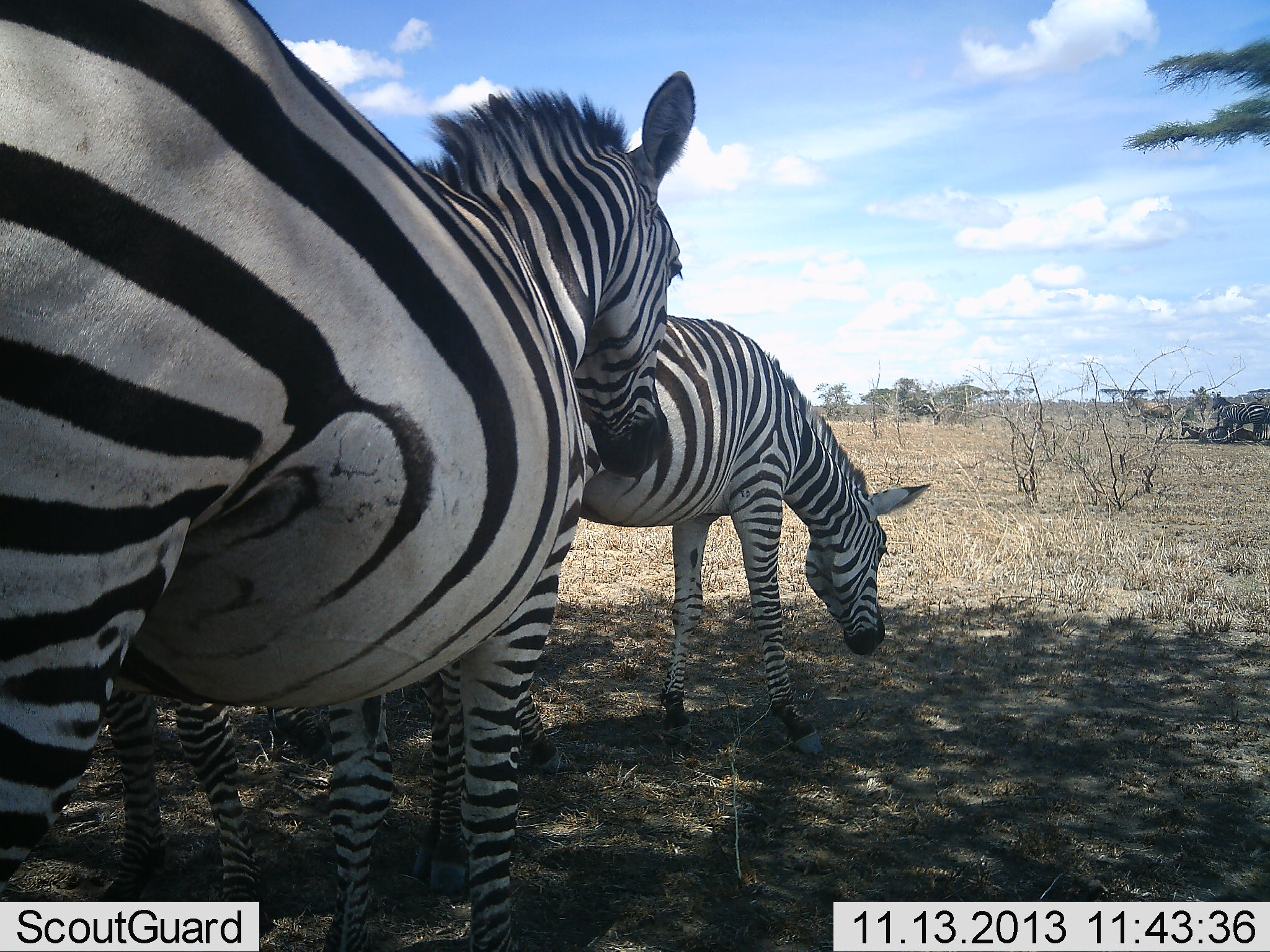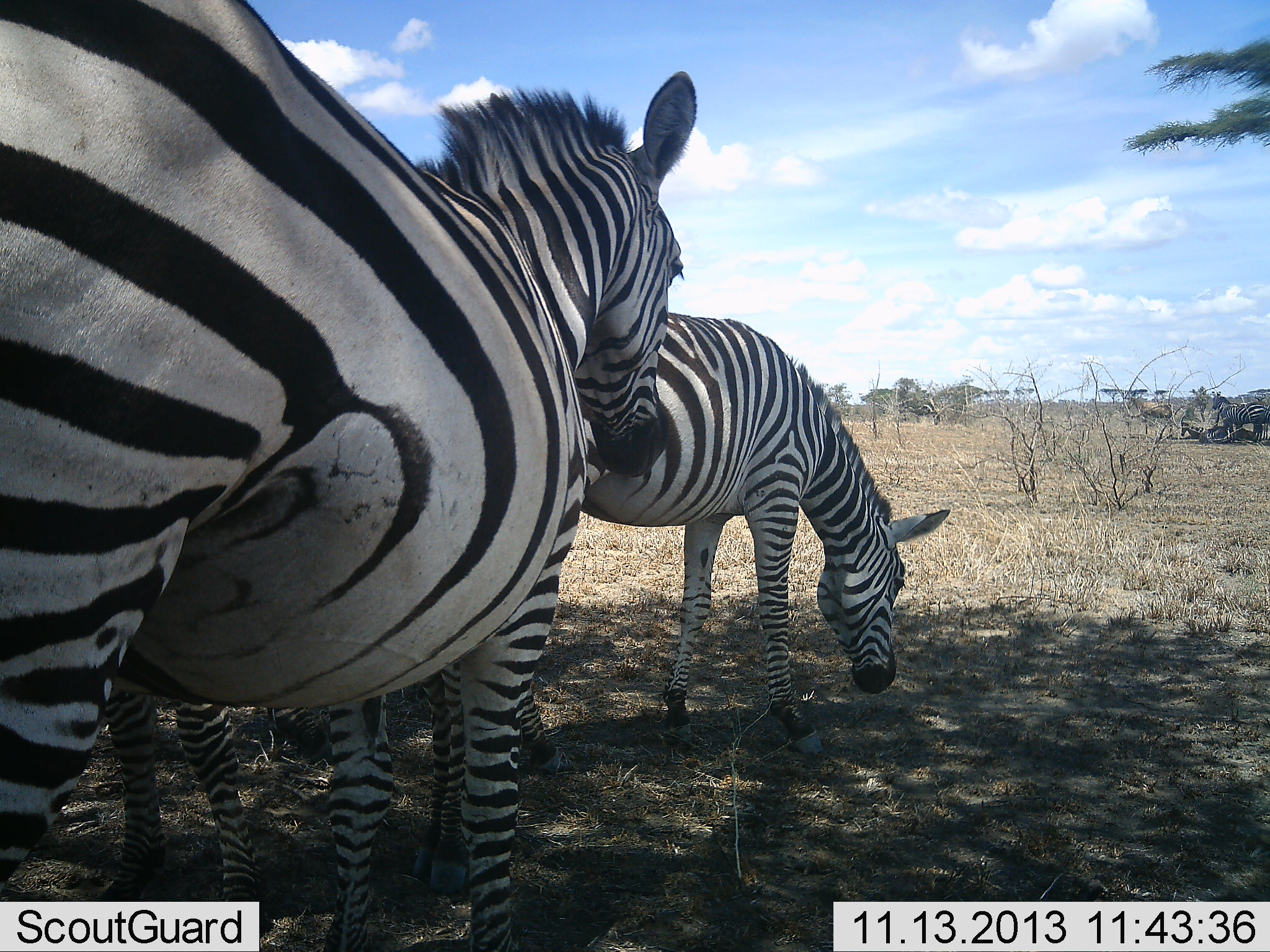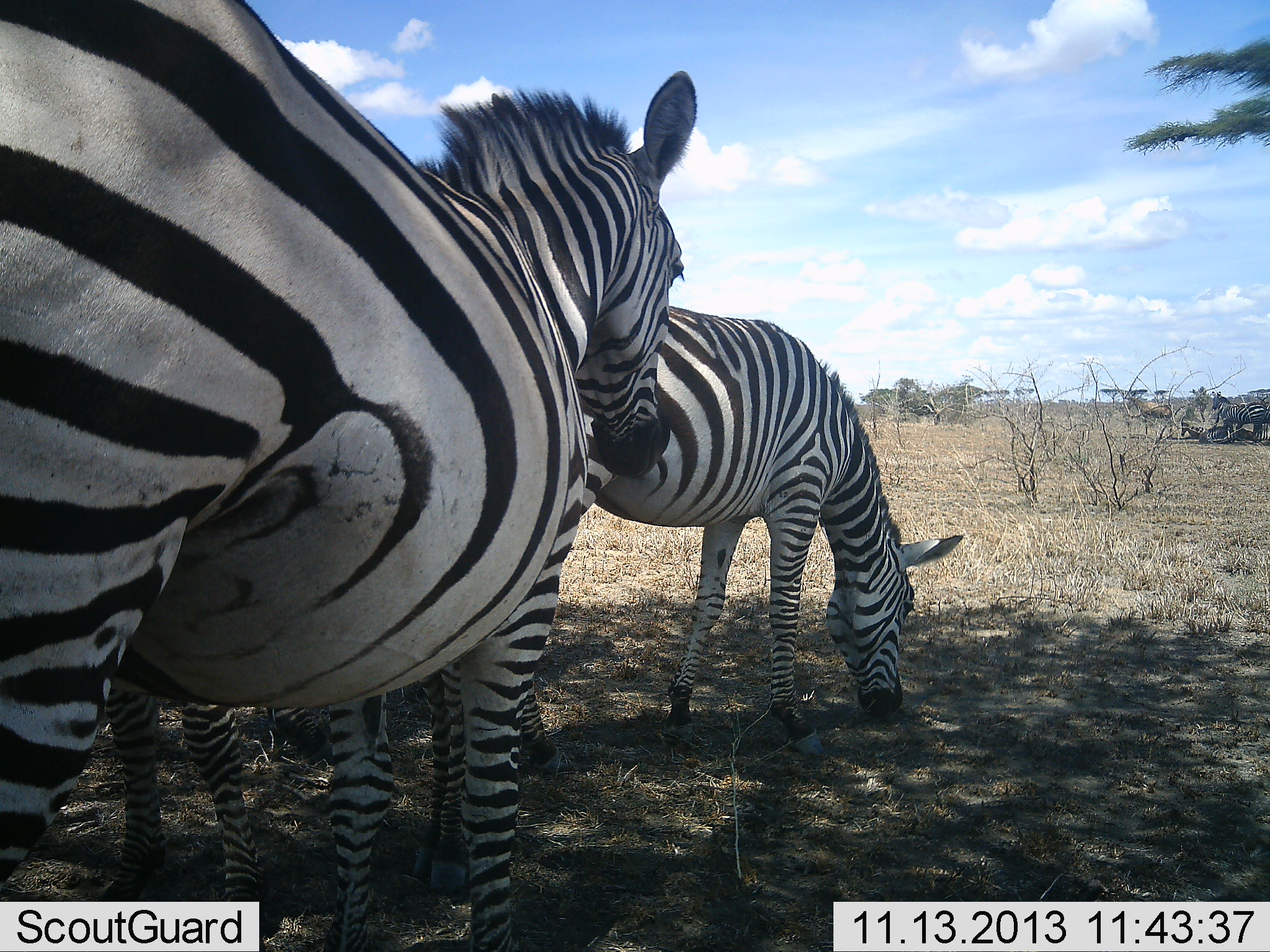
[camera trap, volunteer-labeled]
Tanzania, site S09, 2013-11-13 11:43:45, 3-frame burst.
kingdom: Animalia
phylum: Chordata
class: Mammalia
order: Perissodactyla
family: Equidae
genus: Equus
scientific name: Equus quagga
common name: plains zebra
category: zebra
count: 3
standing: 91%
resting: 27%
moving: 0%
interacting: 0%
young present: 18%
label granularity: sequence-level